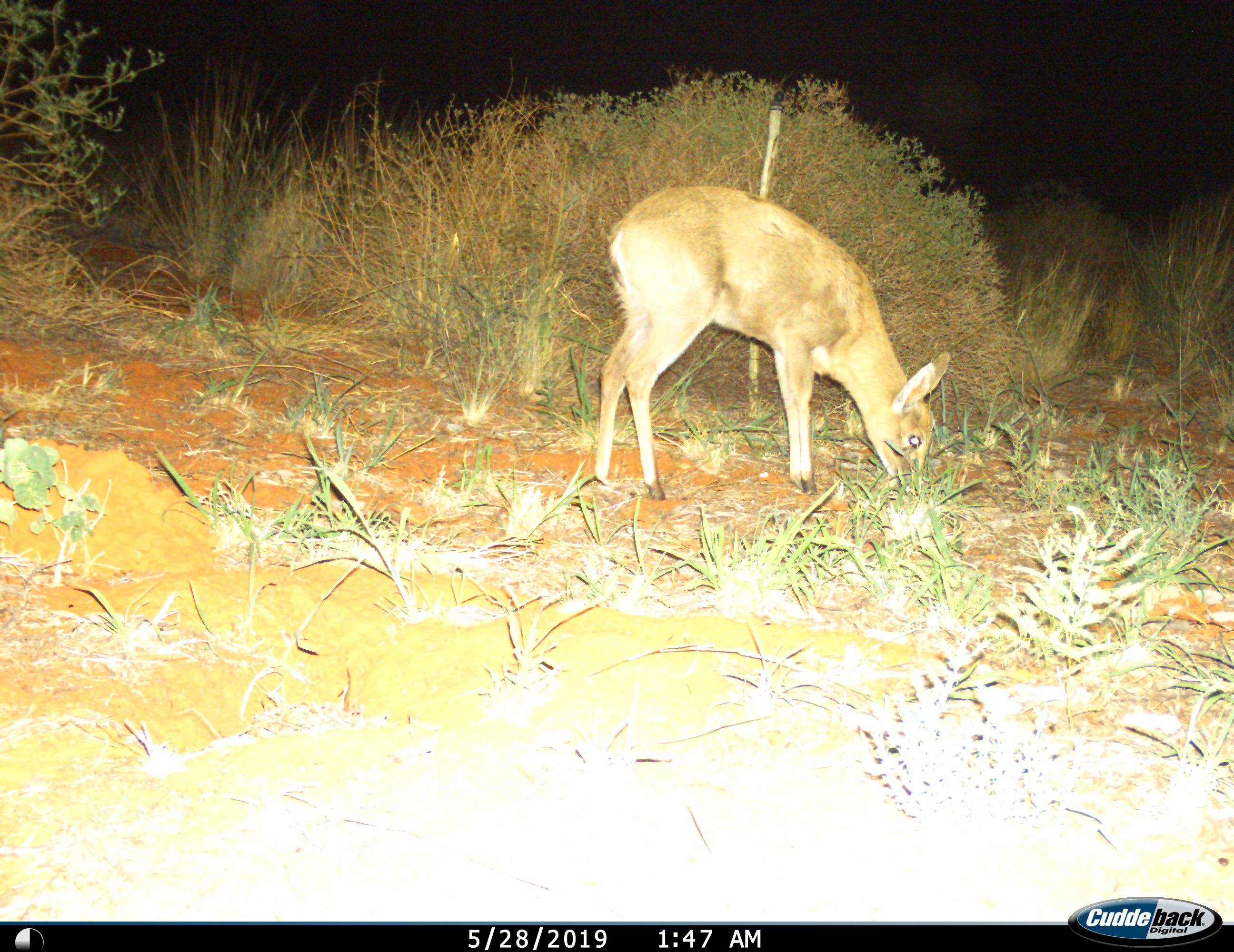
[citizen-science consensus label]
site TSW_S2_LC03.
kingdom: Animalia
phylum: Chordata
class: Mammalia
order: Artiodactyla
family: Bovidae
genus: Sylvicapra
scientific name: Sylvicapra grimmia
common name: common duiker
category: duikercommongrey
Duikercommongrey (common duiker) (Sylvicapra grimmia), count 1. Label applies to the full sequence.